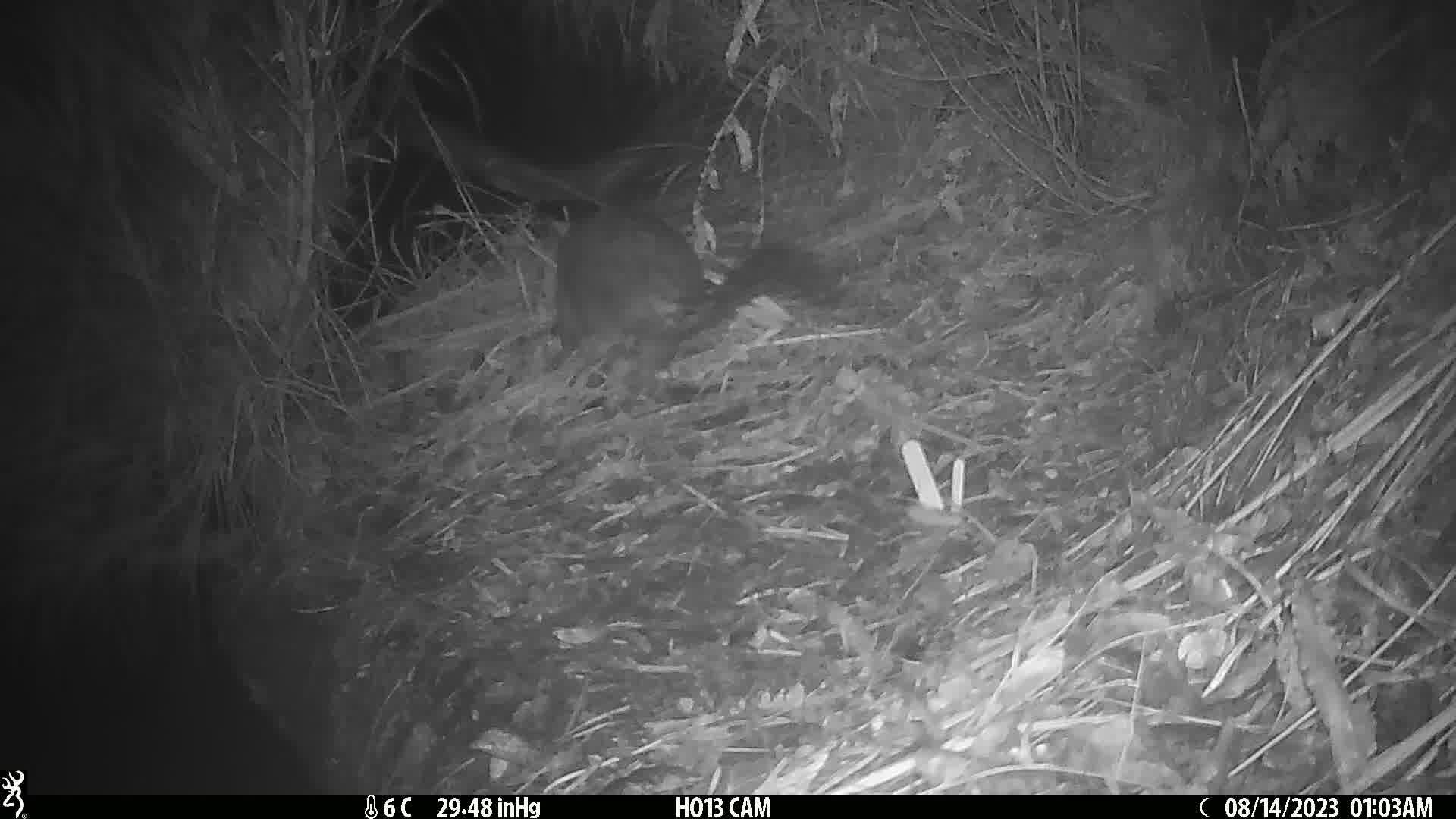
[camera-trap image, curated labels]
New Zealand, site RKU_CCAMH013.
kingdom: Animalia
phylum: Chordata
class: Mammalia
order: Diprotodontia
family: Phalangeridae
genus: Trichosurus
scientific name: Trichosurus vulpecula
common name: common brushtail possum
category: possum